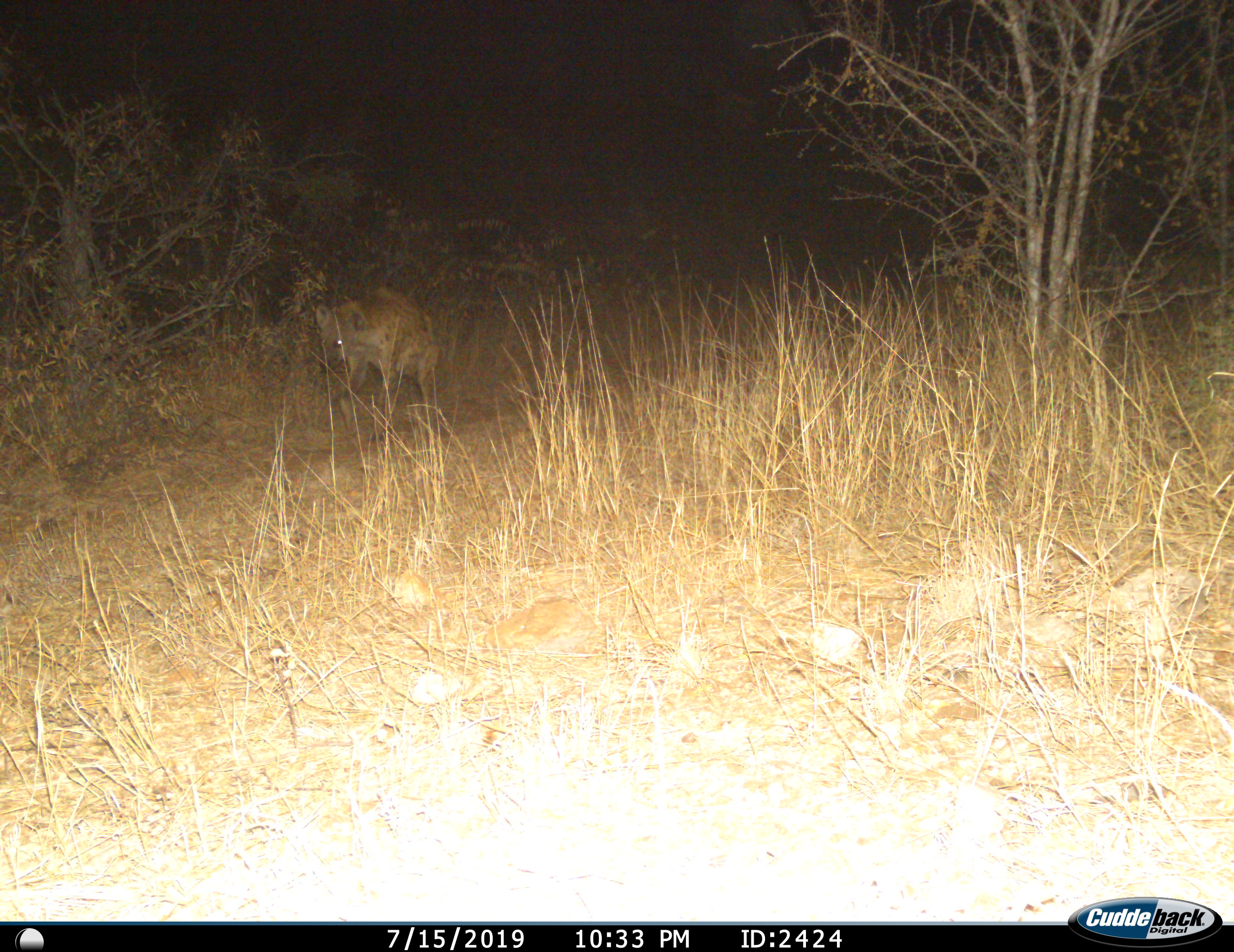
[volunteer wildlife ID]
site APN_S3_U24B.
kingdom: Animalia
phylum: Chordata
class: Mammalia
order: Carnivora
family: Hyaenidae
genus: Crocuta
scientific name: Crocuta crocuta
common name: spotted hyena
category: hyenaspotted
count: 1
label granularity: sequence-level